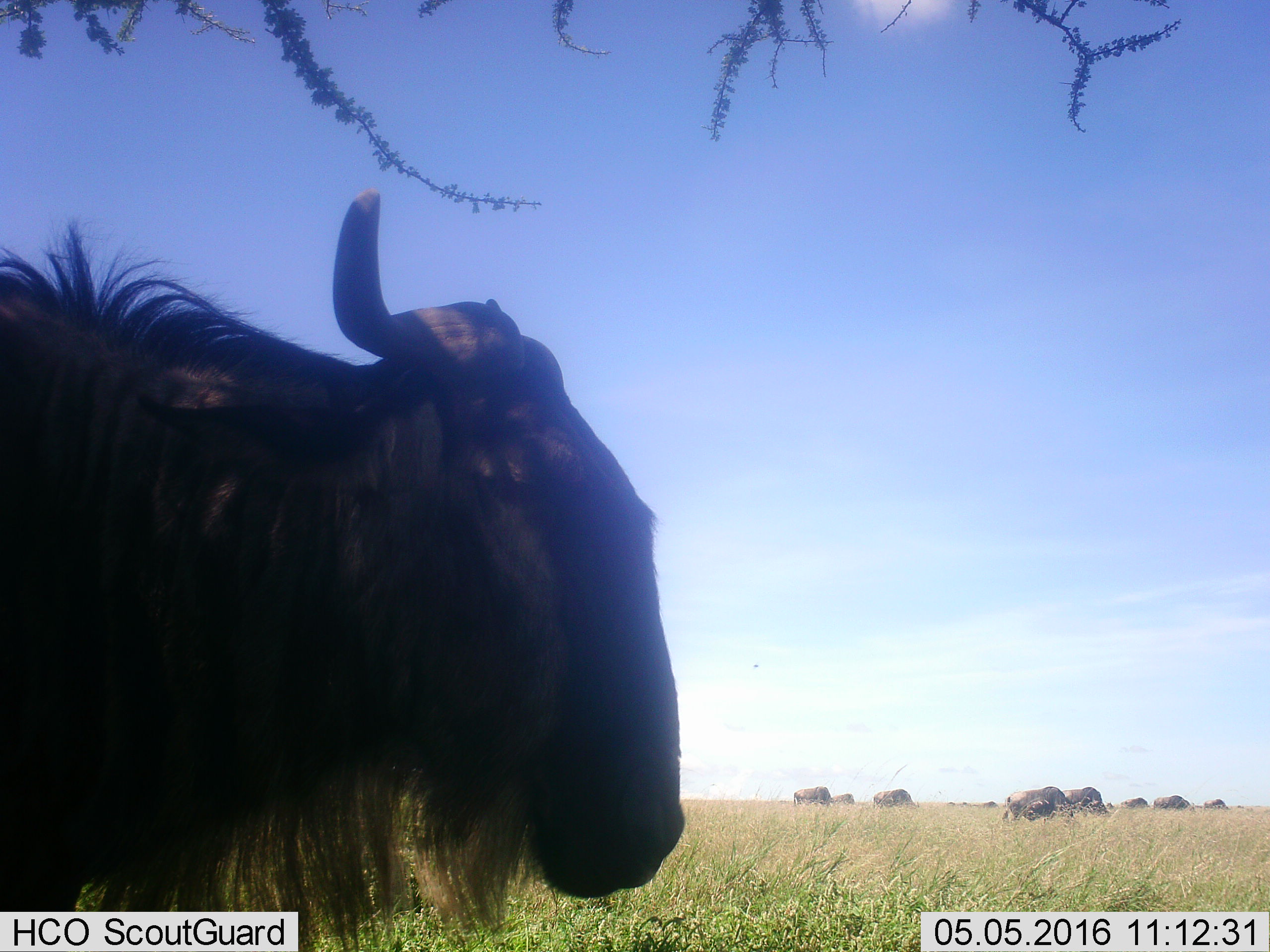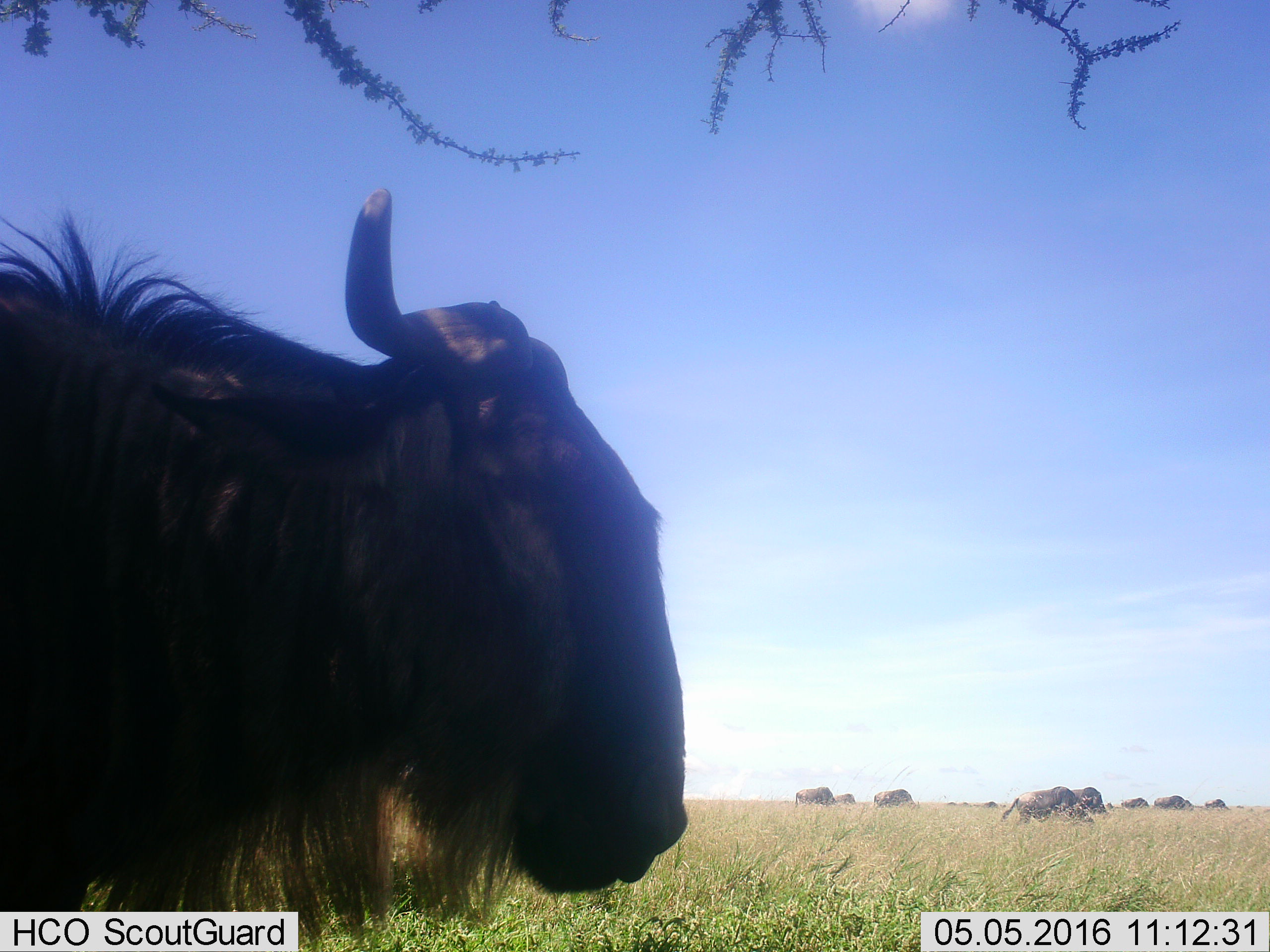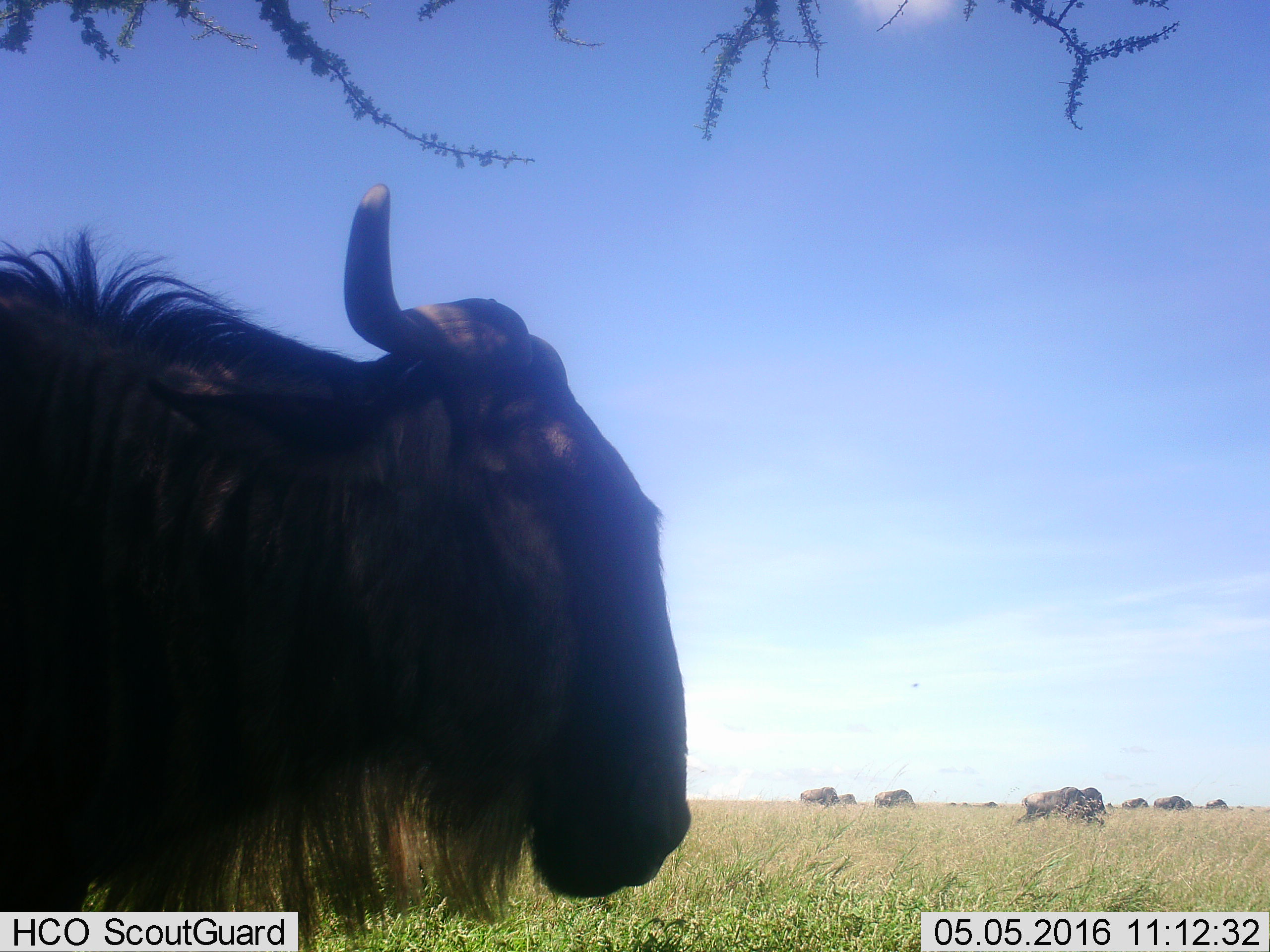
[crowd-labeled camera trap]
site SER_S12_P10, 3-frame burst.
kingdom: Animalia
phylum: Chordata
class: Mammalia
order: Artiodactyla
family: Bovidae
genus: Connochaetes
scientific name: Connochaetes taurinus taurinus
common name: blue wildebeest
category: wildebeestblue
Wildebeestblue (blue wildebeest) (Connochaetes taurinus taurinus), count 11-50. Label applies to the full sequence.